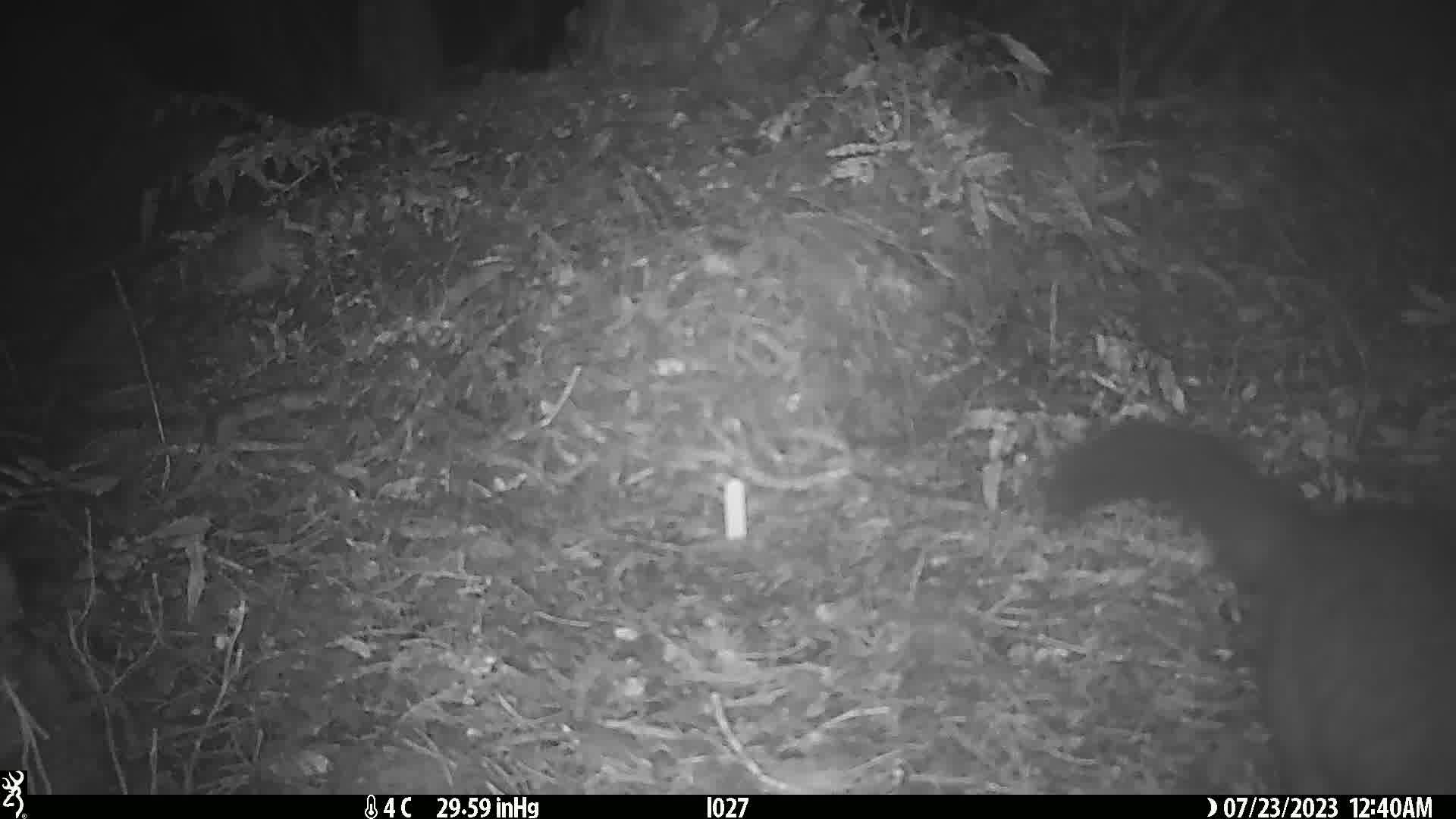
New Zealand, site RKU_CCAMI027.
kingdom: Animalia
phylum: Chordata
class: Mammalia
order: Diprotodontia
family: Phalangeridae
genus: Trichosurus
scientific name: Trichosurus vulpecula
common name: common brushtail possum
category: possum